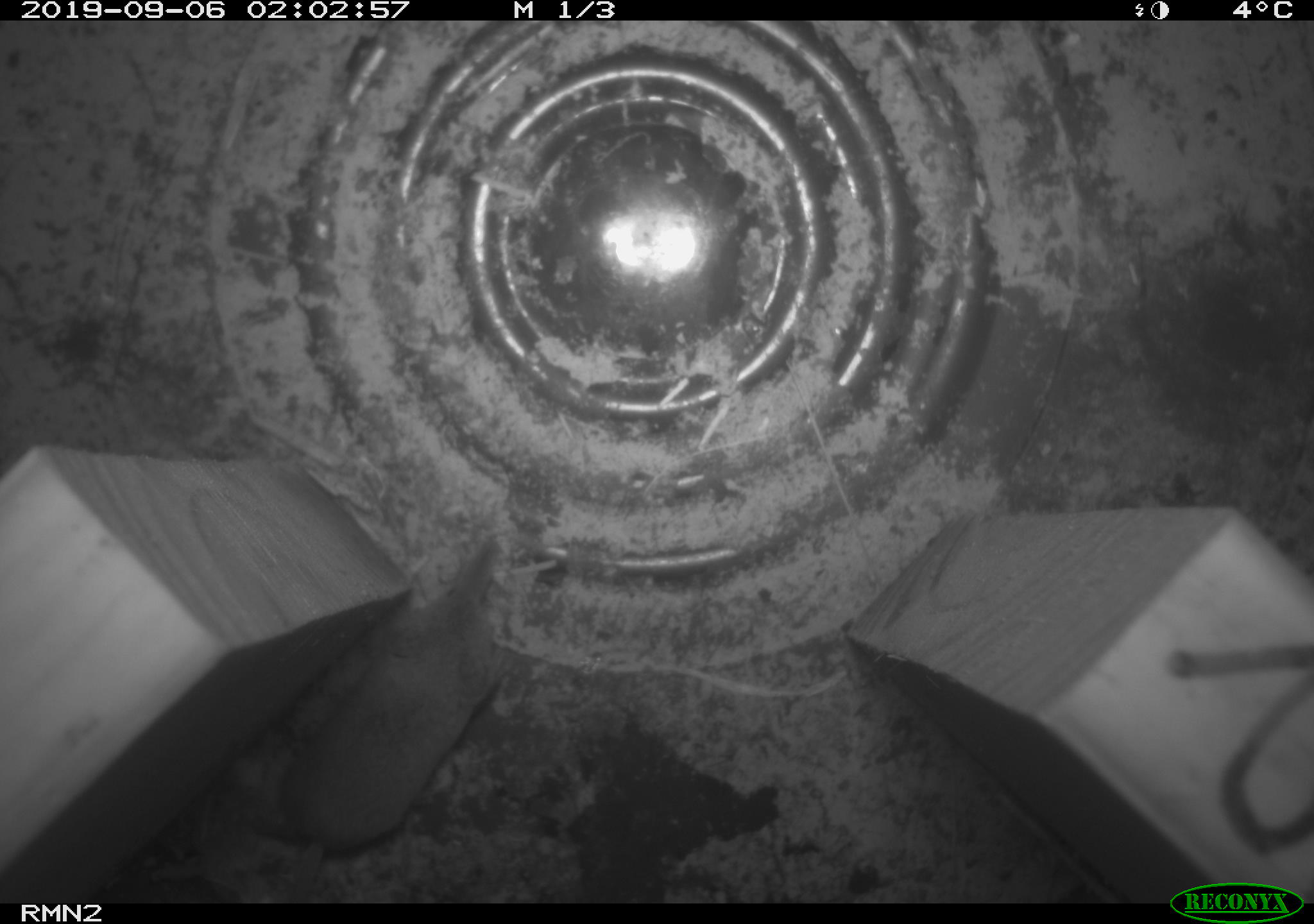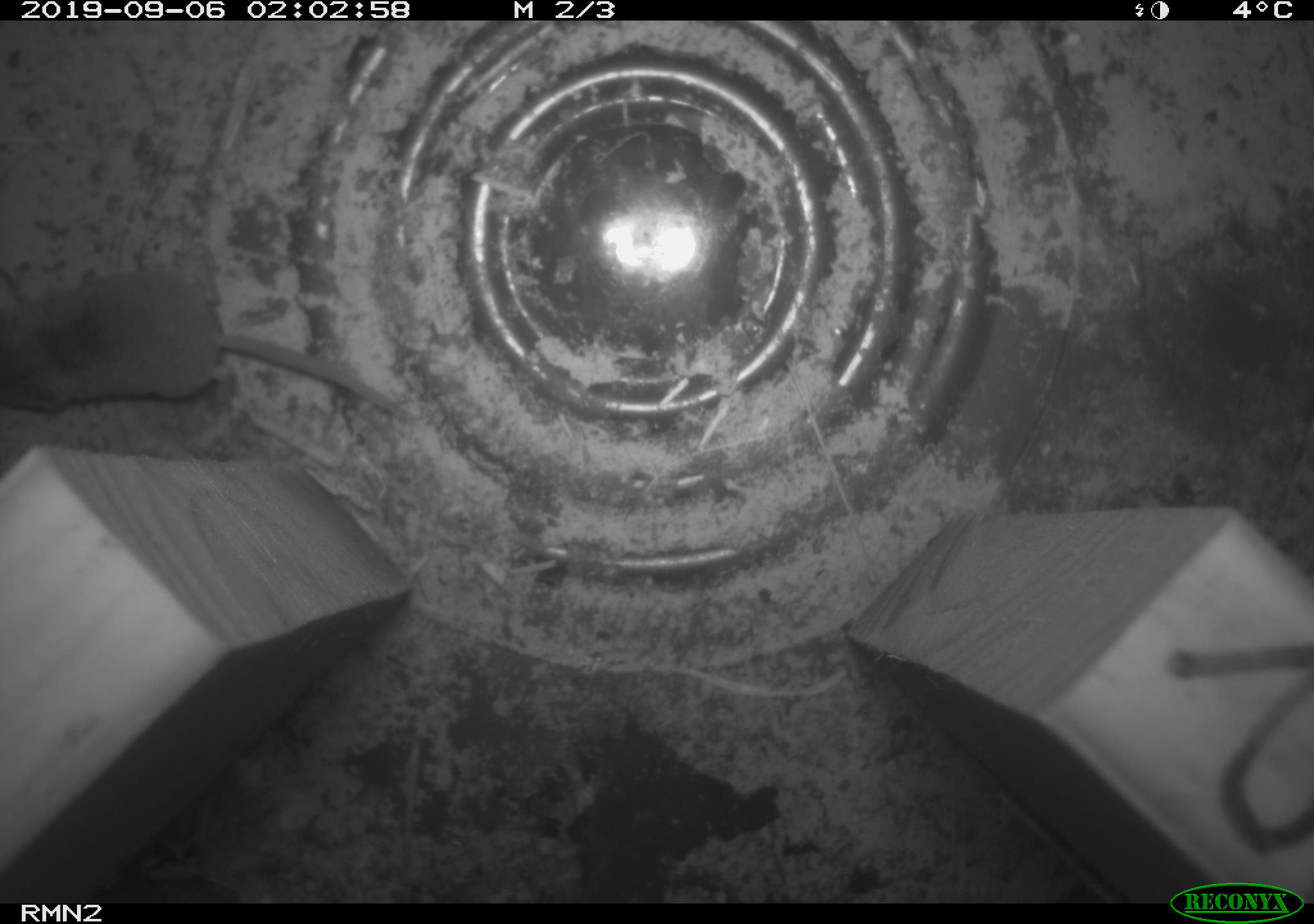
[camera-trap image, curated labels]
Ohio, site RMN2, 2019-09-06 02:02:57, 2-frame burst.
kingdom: Animalia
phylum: Chordata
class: Mammalia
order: Eulipotyphla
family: Soricidae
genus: Sorex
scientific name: Sorex cinereus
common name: masked shrew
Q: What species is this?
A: Masked shrew (Sorex cinereus).